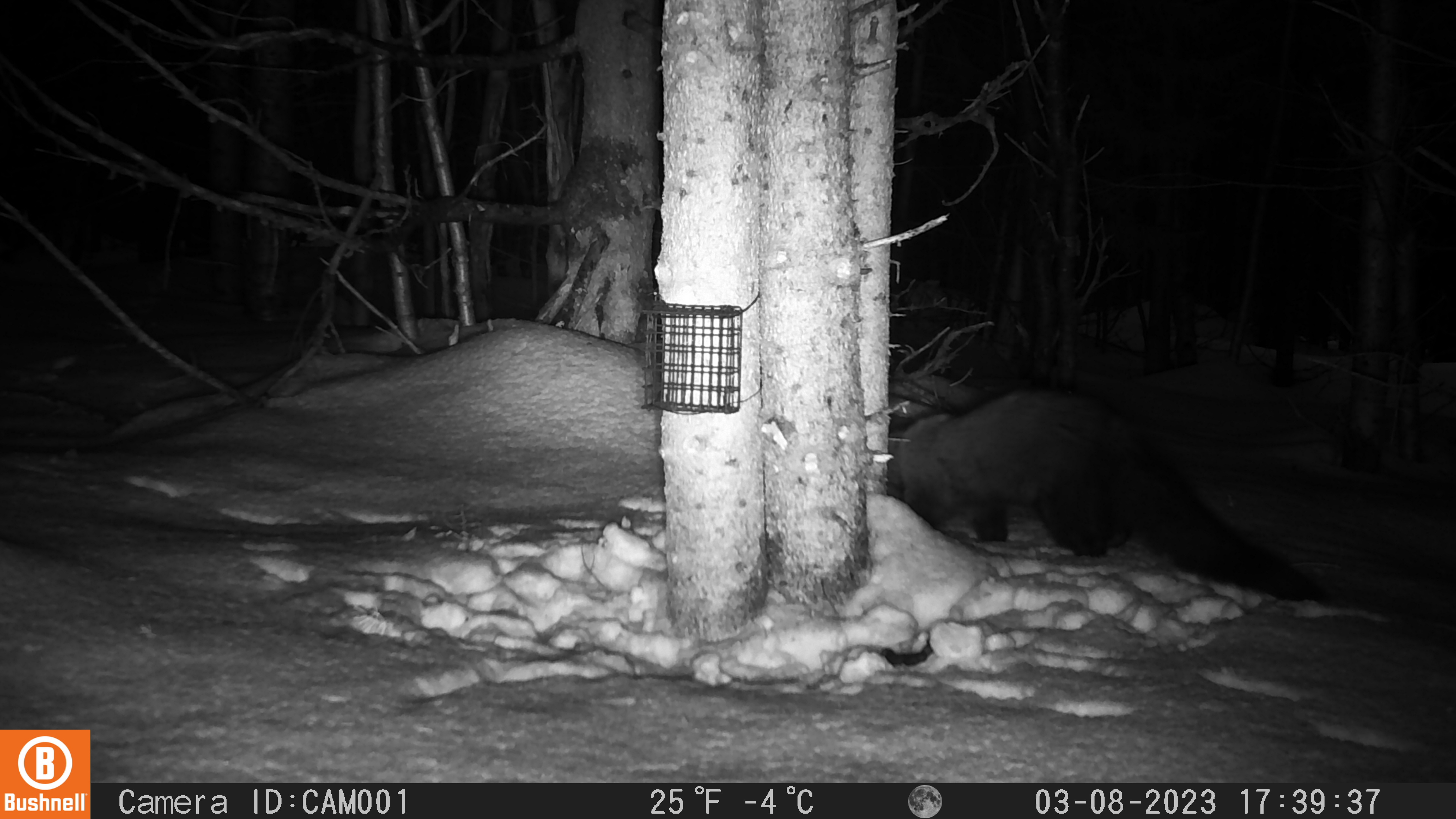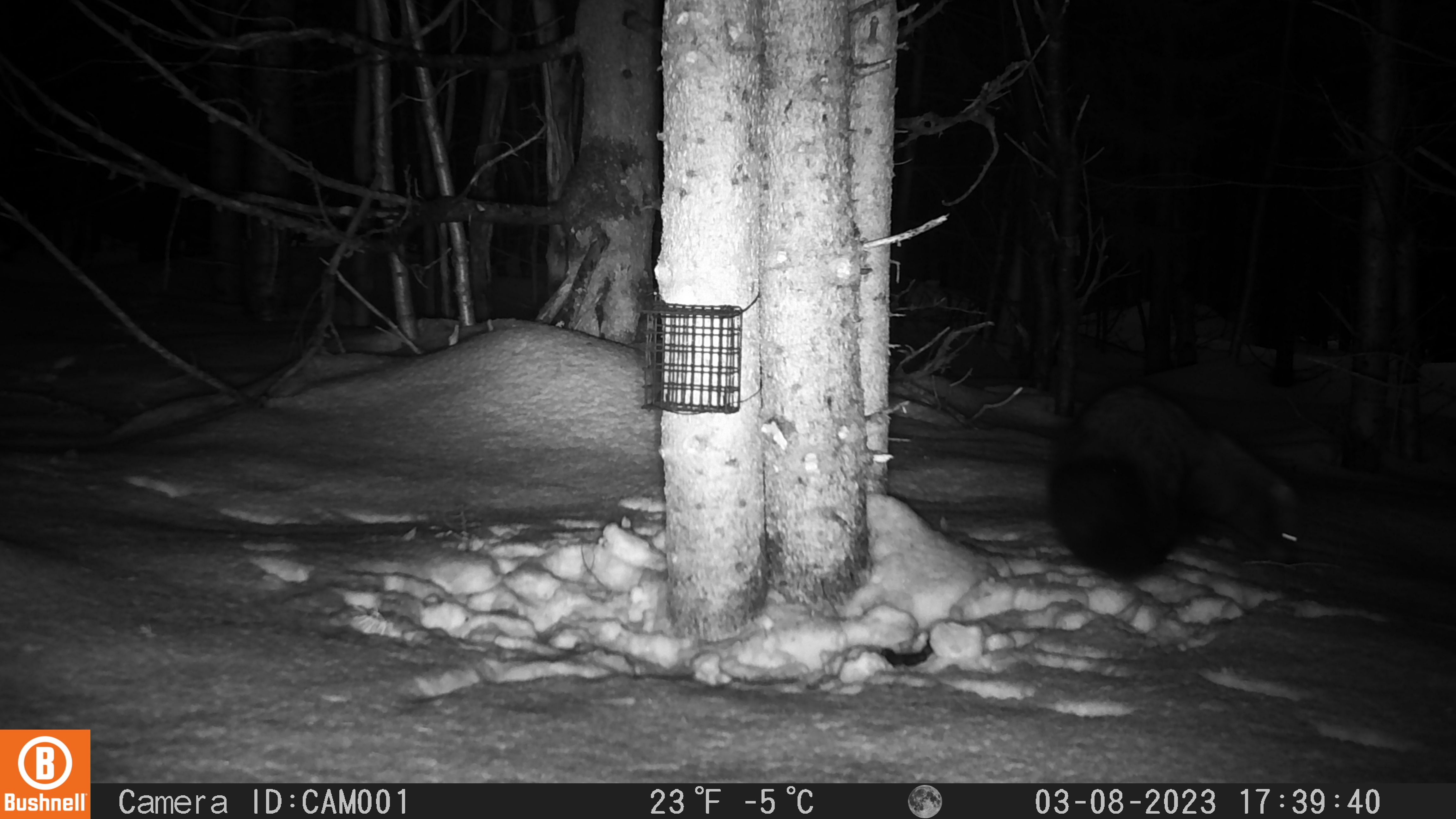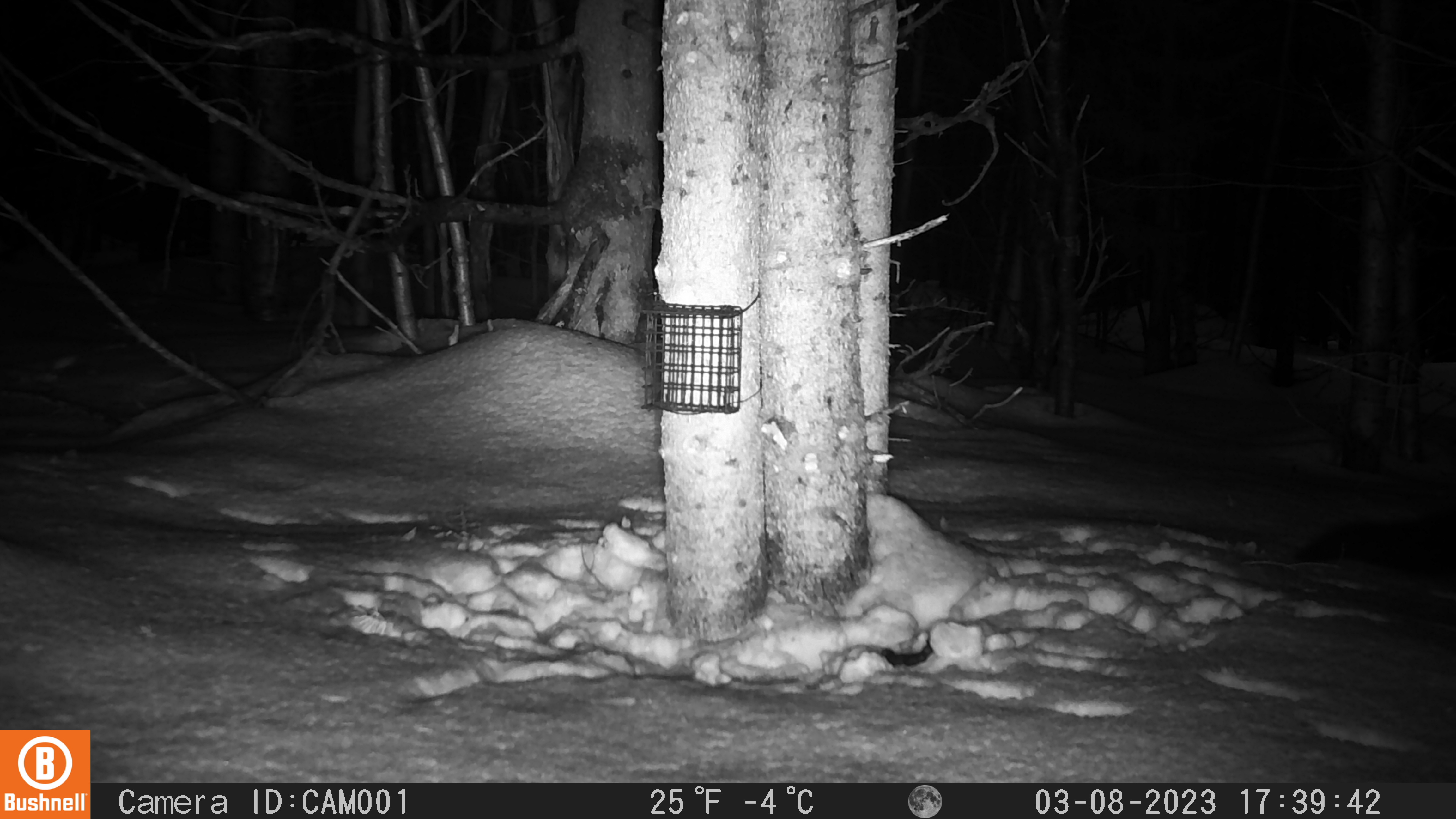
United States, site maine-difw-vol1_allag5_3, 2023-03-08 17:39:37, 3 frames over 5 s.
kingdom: Animalia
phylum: Chordata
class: Mammalia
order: Carnivora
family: Mustelidae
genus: Pekania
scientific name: Pekania pennanti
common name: fisher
Fisher (Pekania pennanti).